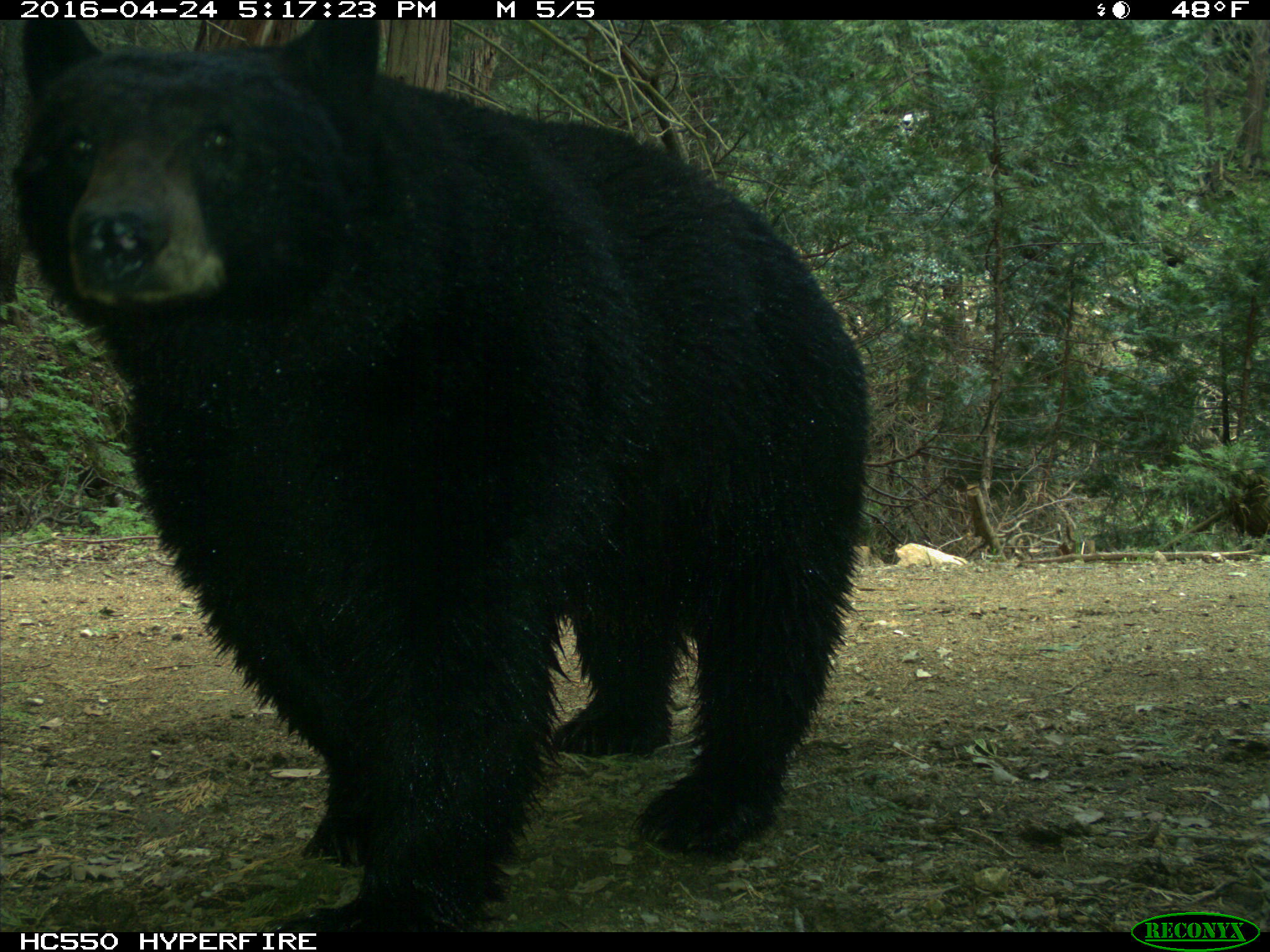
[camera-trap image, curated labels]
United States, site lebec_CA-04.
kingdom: Animalia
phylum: Chordata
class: Mammalia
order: Carnivora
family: Ursidae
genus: Ursus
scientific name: Ursus americanus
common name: american black bear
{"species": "Ursus americanus (american black bear)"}